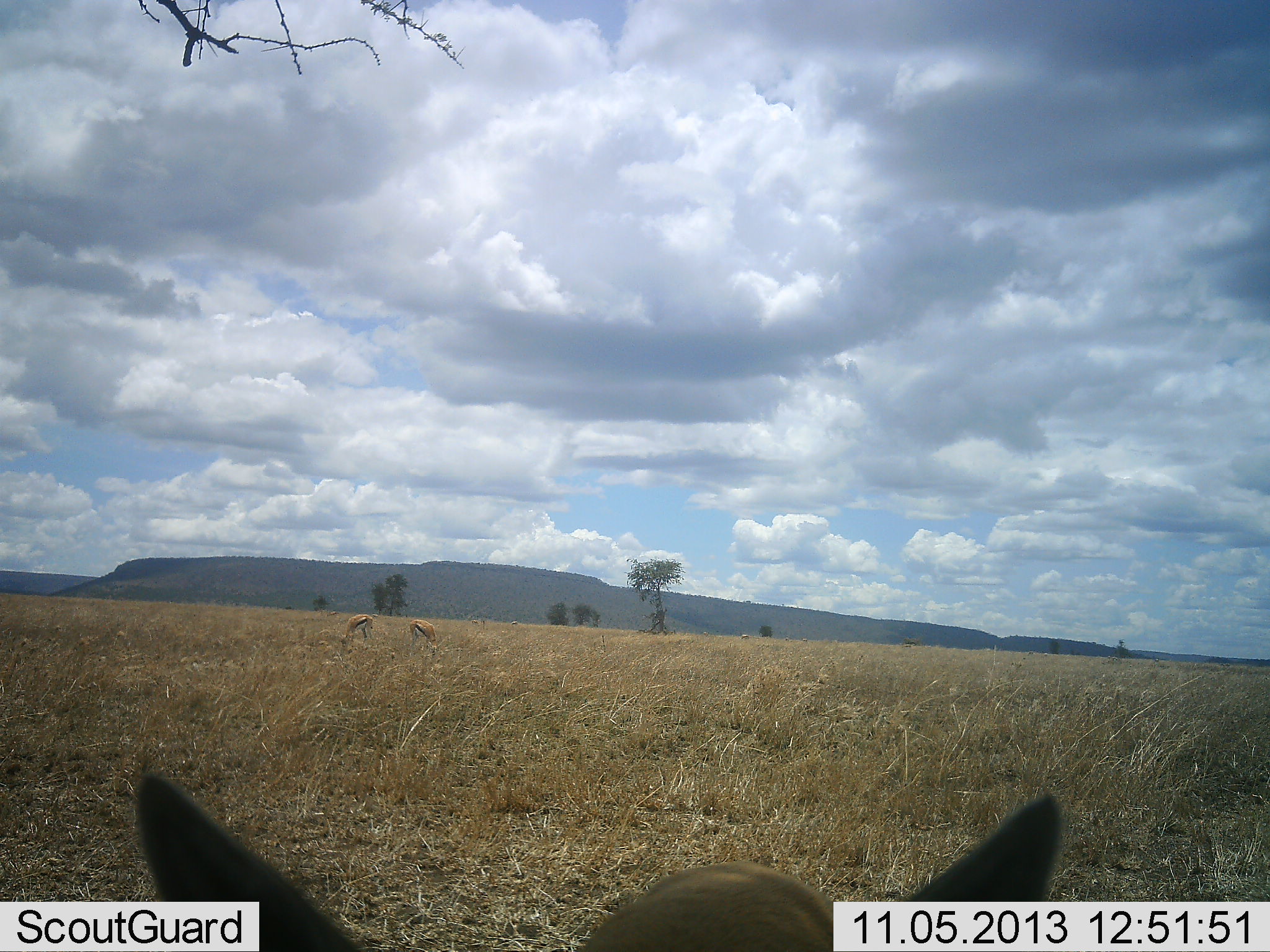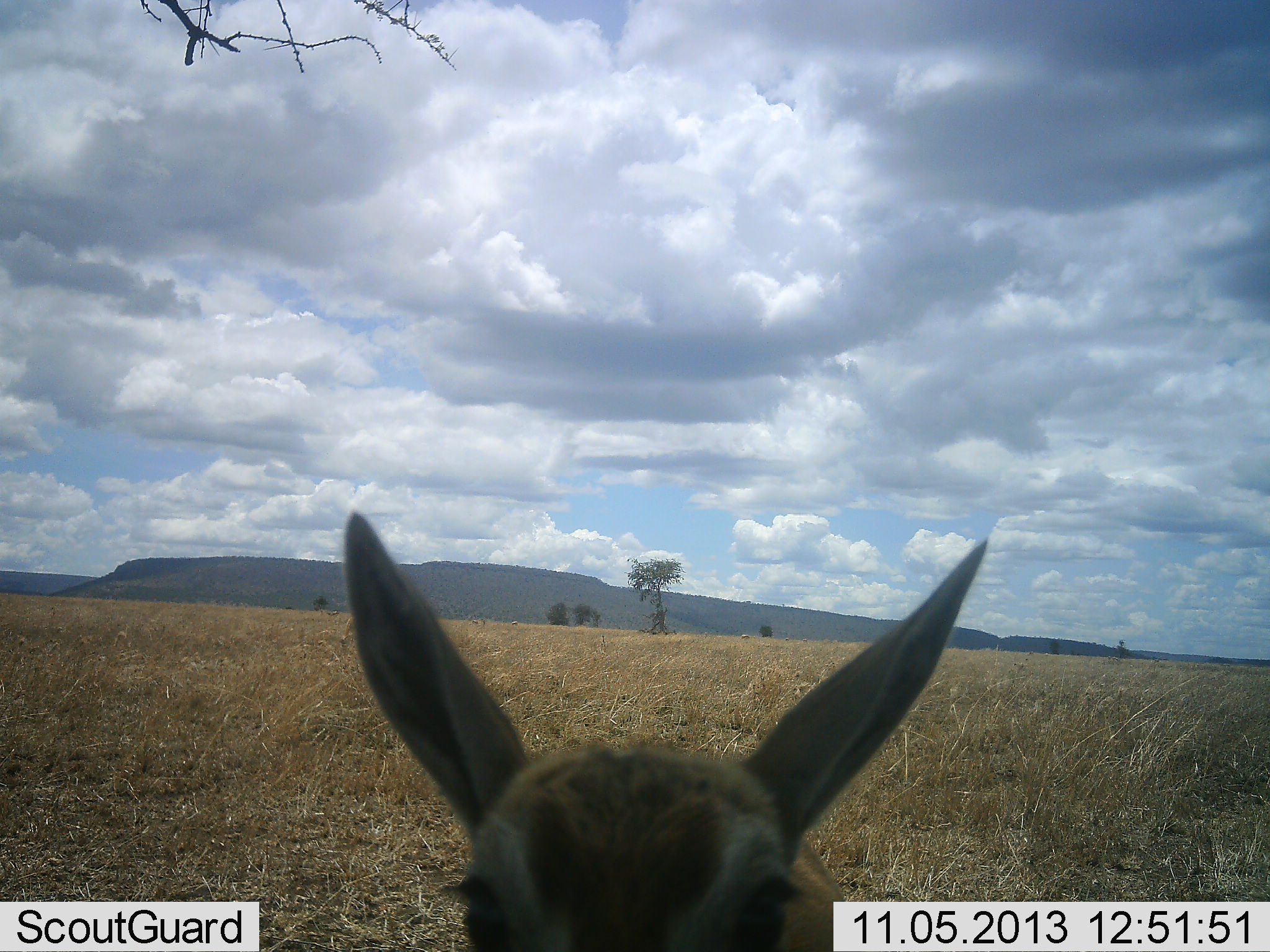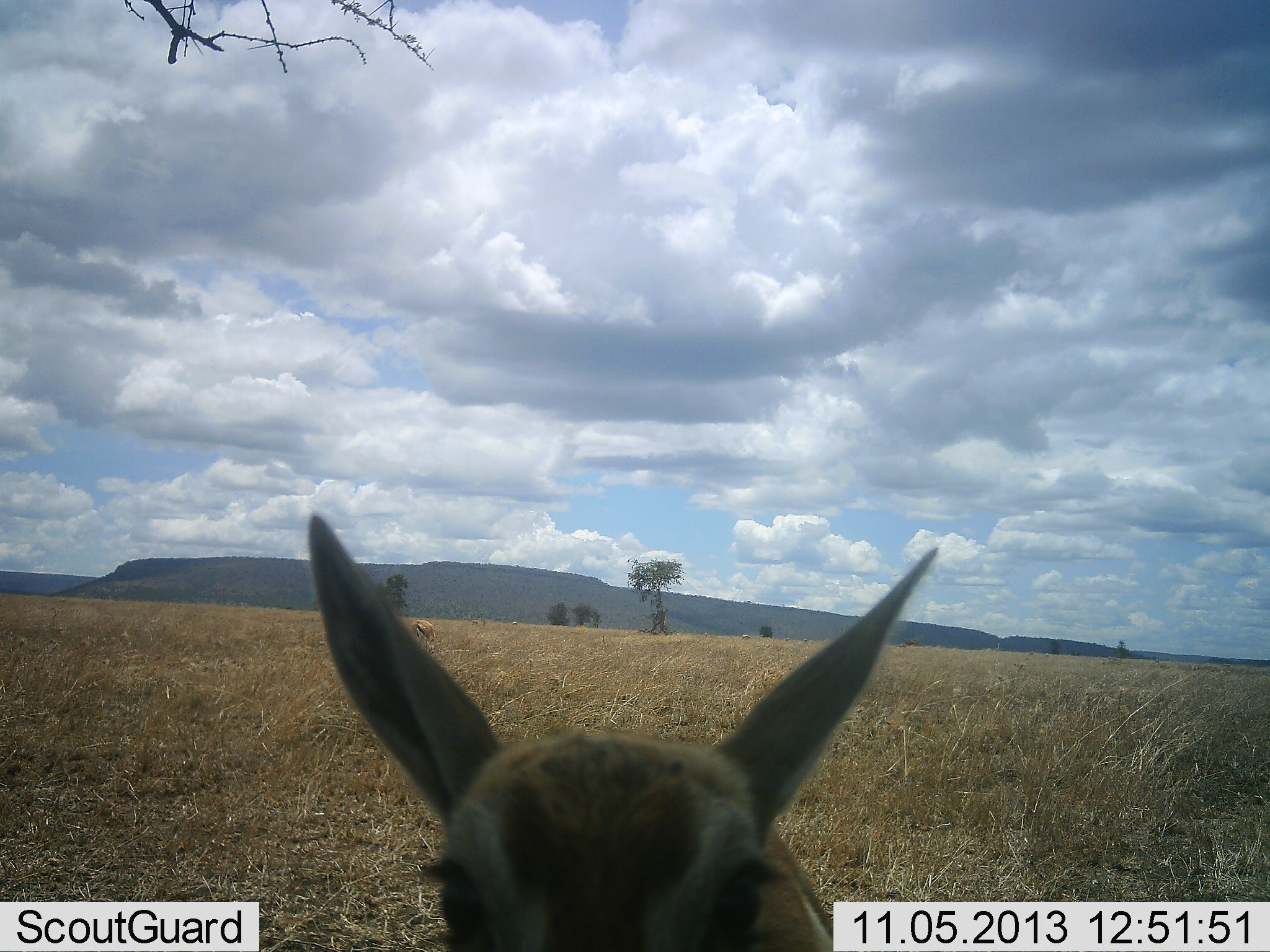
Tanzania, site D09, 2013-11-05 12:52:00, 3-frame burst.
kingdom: Animalia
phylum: Chordata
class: Mammalia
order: Artiodactyla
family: Bovidae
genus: Eudorcas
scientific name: Eudorcas thomsonii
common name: thomson's gazelle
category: gazellethomsons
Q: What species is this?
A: Gazellethomsons (thomson's gazelle) (Eudorcas thomsonii).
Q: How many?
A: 1.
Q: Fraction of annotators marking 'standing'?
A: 70%.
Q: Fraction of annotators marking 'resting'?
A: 10%.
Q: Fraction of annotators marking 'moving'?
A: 10%.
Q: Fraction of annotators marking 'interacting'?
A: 0%.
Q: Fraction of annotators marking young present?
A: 0%.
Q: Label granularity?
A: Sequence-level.